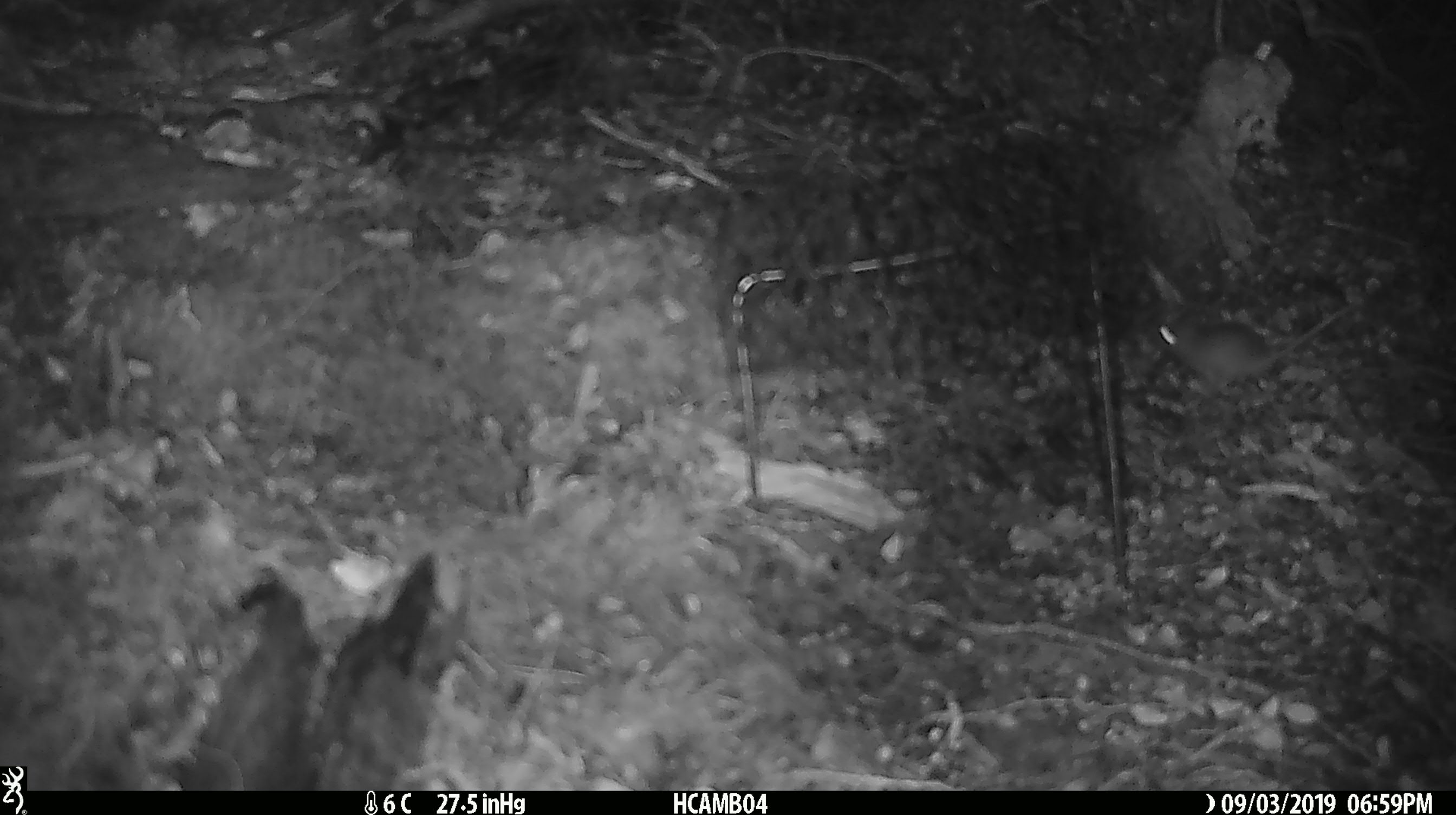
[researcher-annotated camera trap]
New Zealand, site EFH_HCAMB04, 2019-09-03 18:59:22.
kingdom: Animalia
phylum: Chordata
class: Mammalia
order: Rodentia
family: Muridae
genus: Mus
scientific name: Mus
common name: mouse